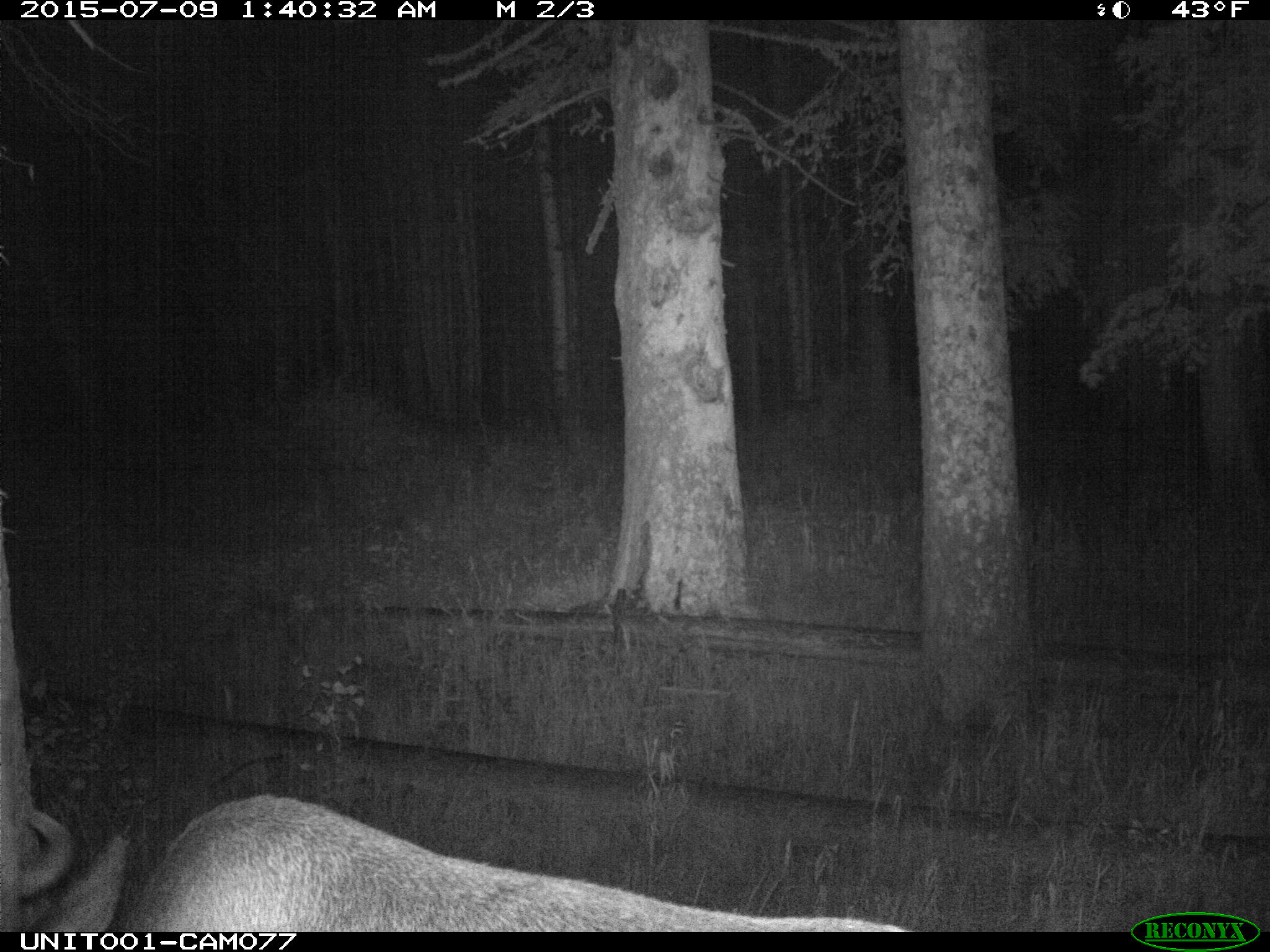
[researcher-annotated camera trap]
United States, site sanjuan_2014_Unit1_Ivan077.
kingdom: Animalia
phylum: Chordata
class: Mammalia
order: Artiodactyla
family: Cervidae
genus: Cervus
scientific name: Cervus elaphus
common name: red deer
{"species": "Cervus elaphus (red deer)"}